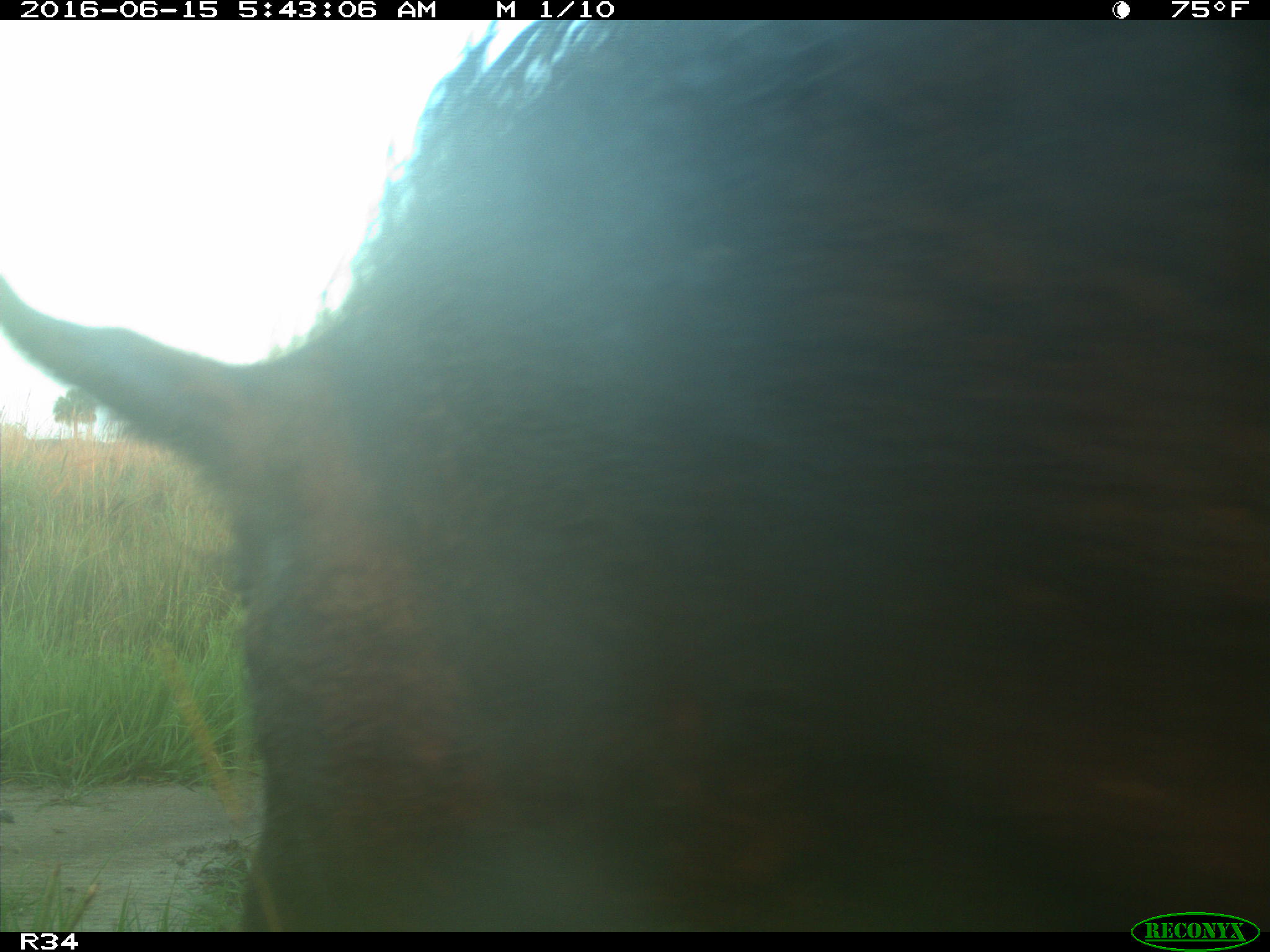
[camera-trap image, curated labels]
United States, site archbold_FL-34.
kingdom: Animalia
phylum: Chordata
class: Mammalia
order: Artiodactyla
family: Suidae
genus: Sus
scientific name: Sus scrofa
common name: wild boar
Sus scrofa (wild boar).